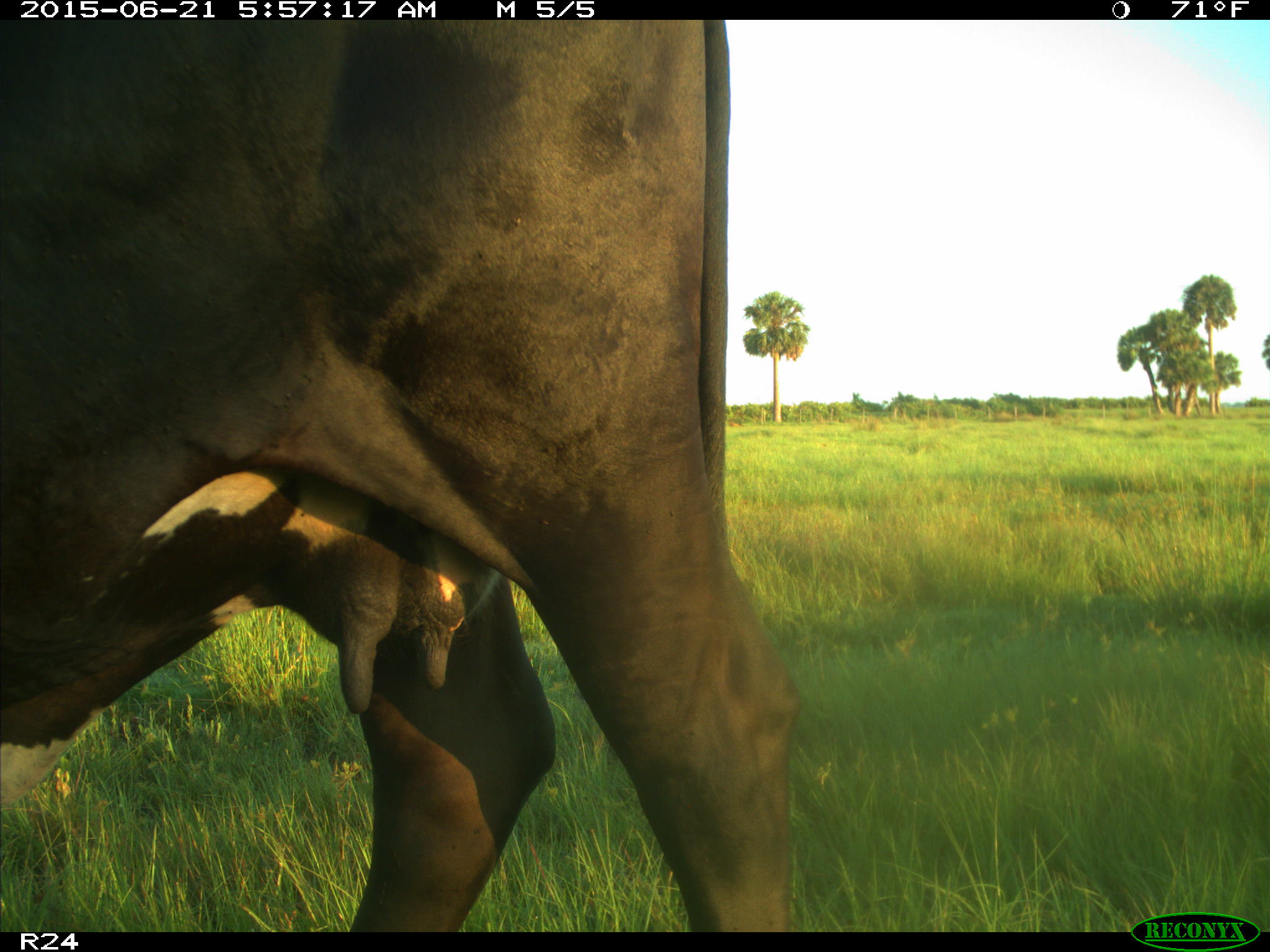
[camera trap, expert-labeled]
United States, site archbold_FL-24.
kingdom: Animalia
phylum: Chordata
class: Mammalia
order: Artiodactyla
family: Bovidae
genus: Bos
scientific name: Bos taurus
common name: domestic cow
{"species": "Bos taurus (domestic cow)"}